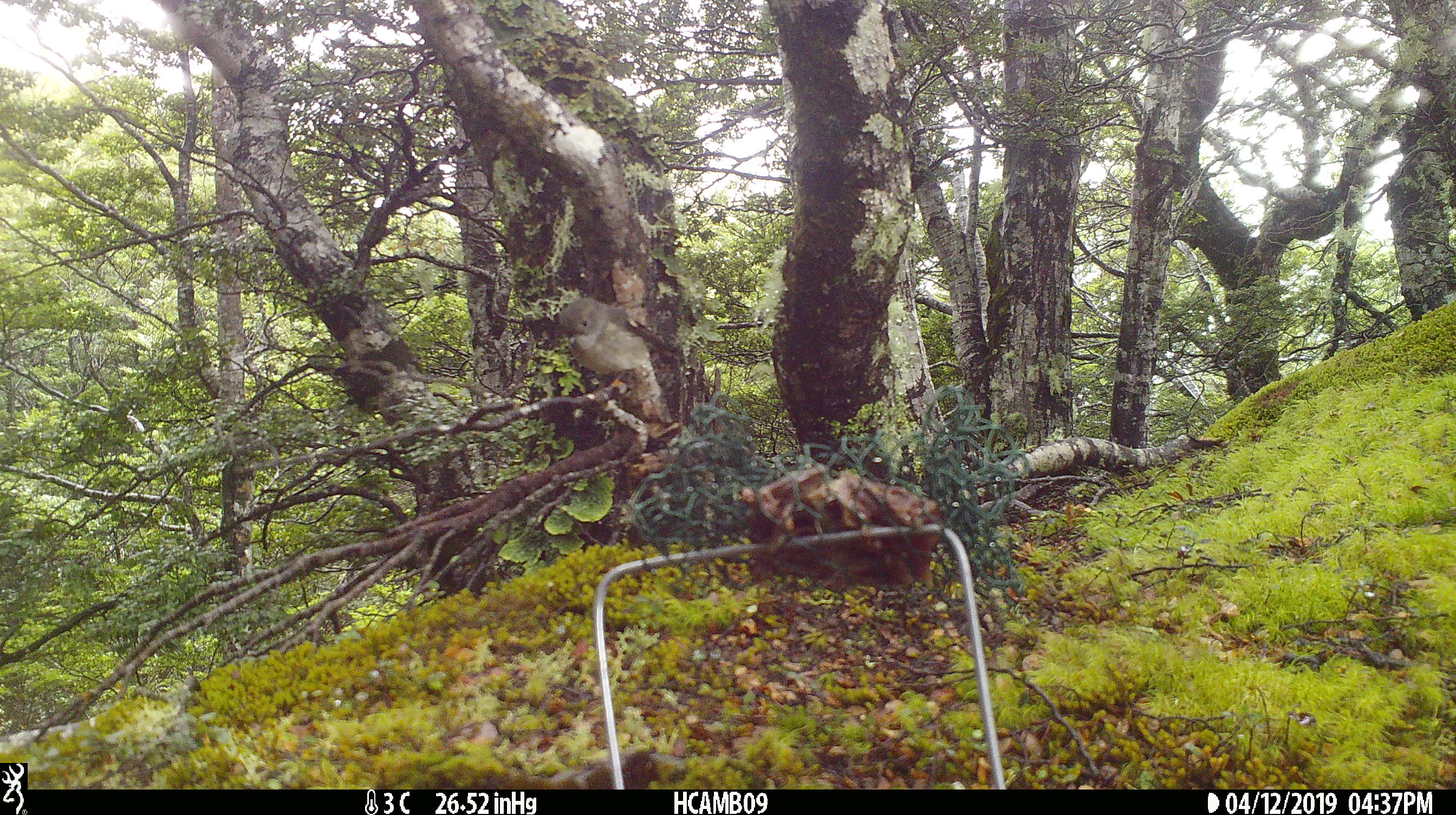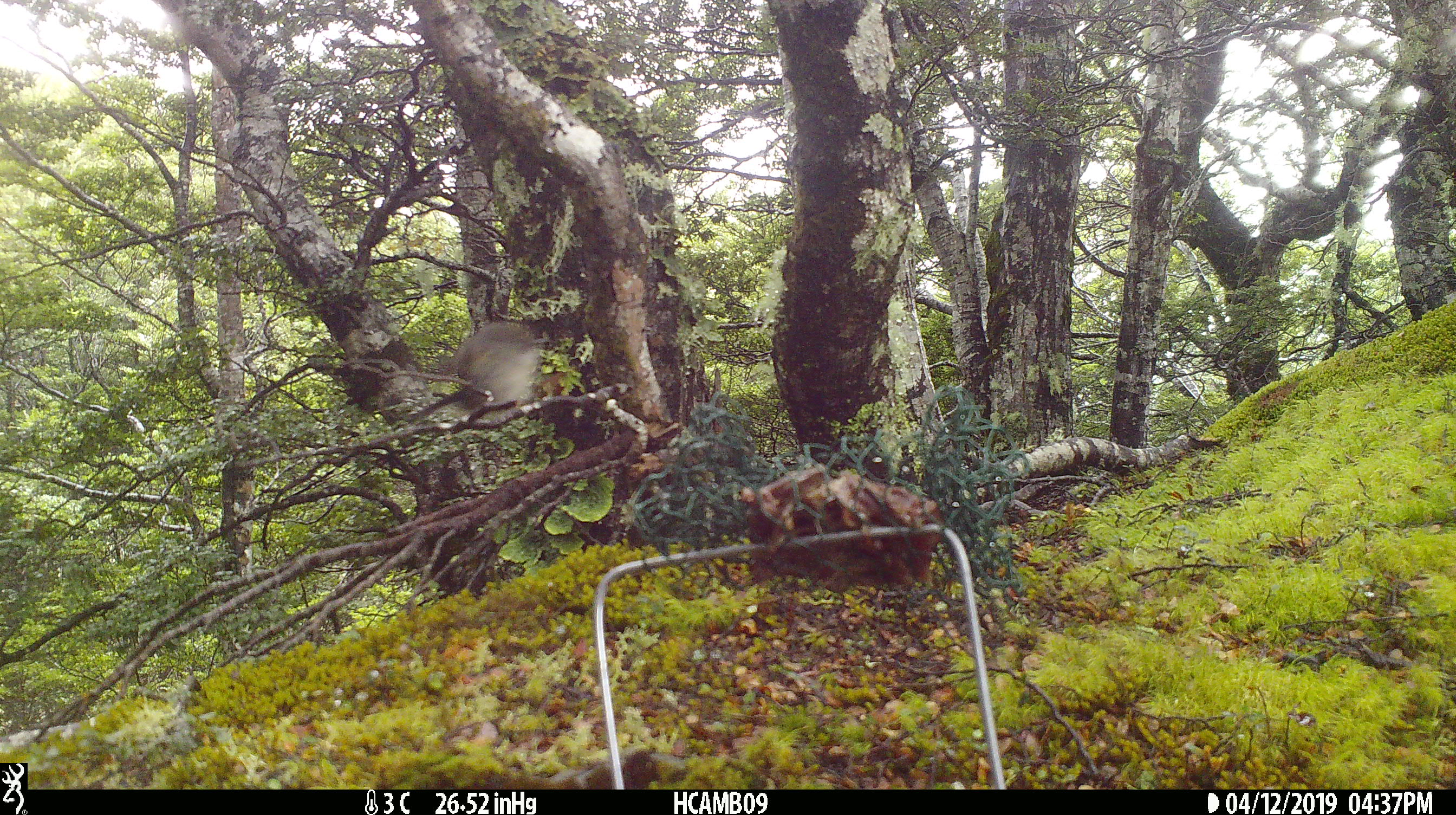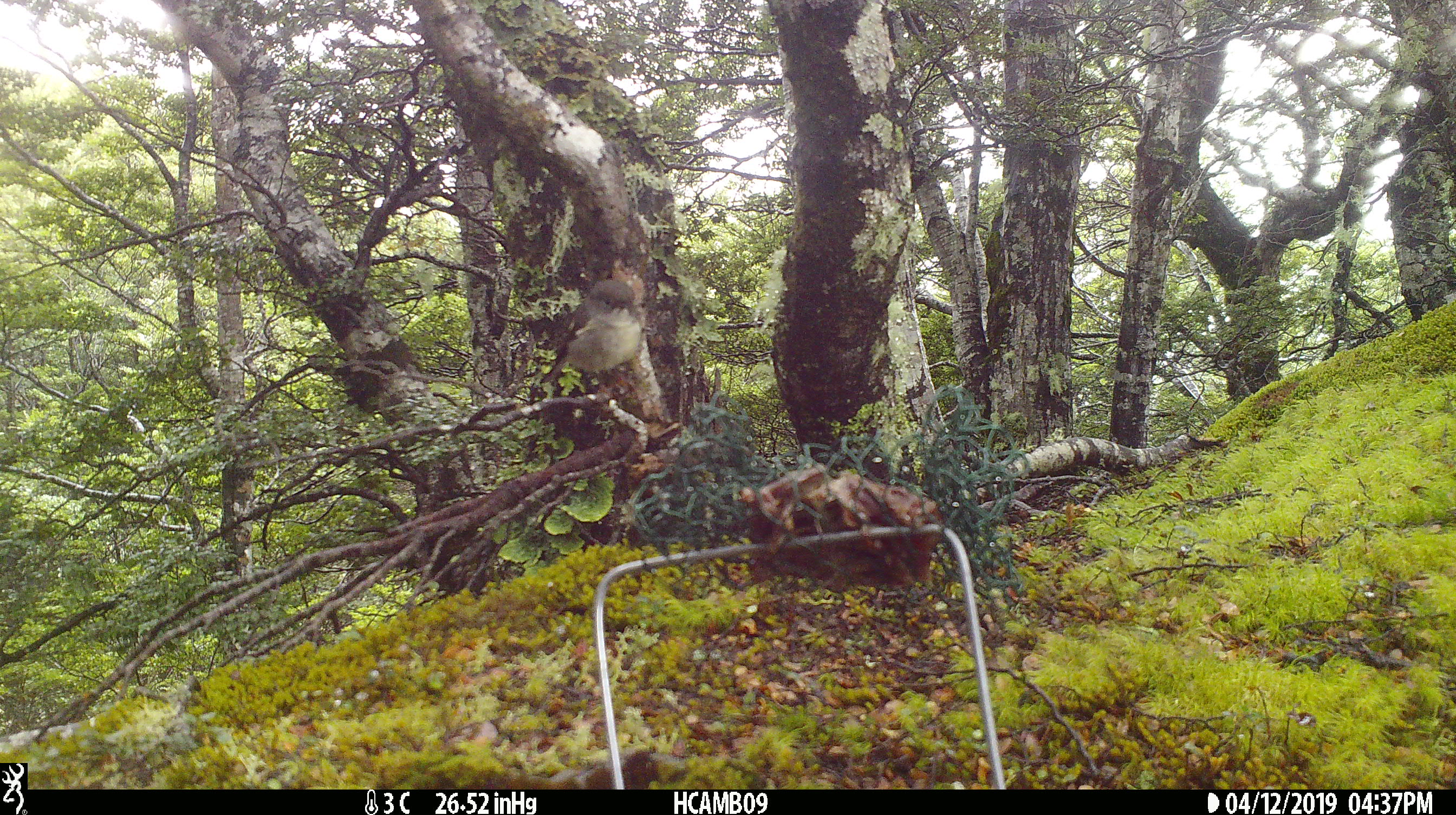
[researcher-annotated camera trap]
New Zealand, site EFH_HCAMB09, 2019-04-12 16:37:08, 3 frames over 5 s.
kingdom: Animalia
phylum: Chordata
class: Aves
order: Passeriformes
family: Petroicidae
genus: Petroica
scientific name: Petroica macrocephala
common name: tomtit